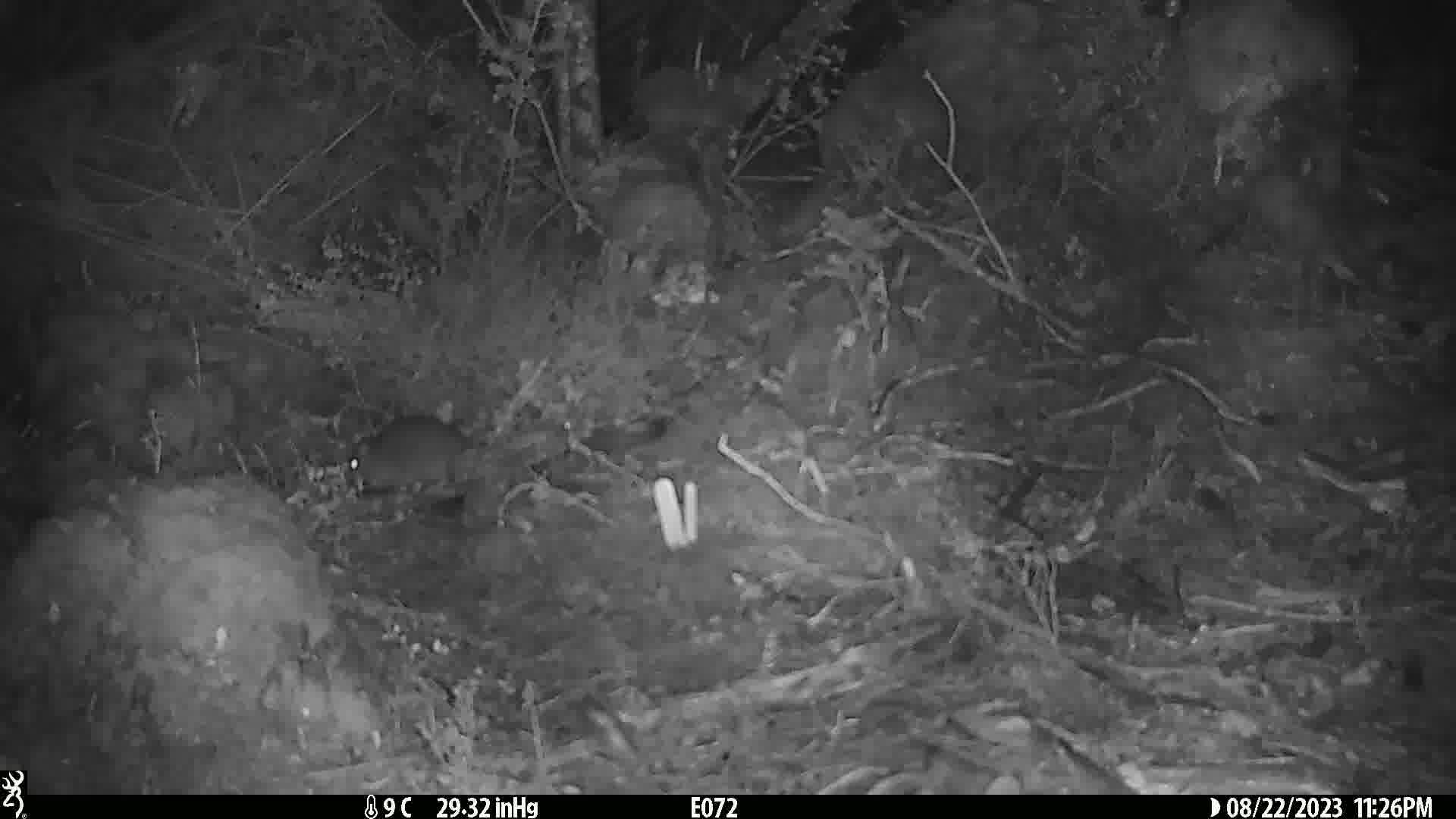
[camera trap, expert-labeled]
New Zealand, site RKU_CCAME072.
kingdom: Animalia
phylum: Chordata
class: Mammalia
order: Rodentia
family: Muridae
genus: Rattus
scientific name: Rattus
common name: rat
Rat (Rattus).